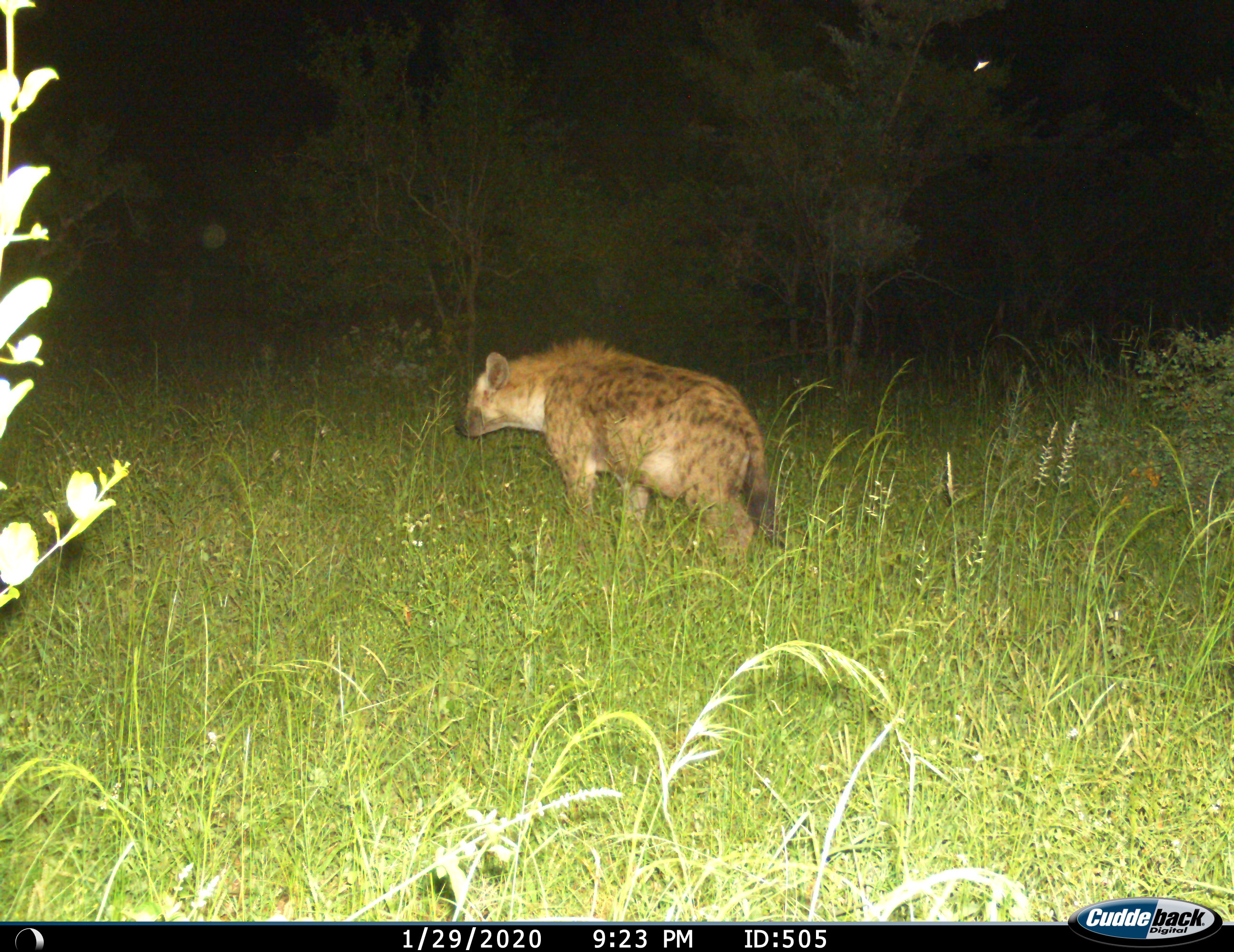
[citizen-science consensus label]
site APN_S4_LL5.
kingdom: Animalia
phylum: Chordata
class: Mammalia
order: Carnivora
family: Hyaenidae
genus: Crocuta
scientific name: Crocuta crocuta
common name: spotted hyena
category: hyenaspotted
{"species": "hyenaspotted (spotted hyena) (Crocuta crocuta)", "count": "1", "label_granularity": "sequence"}